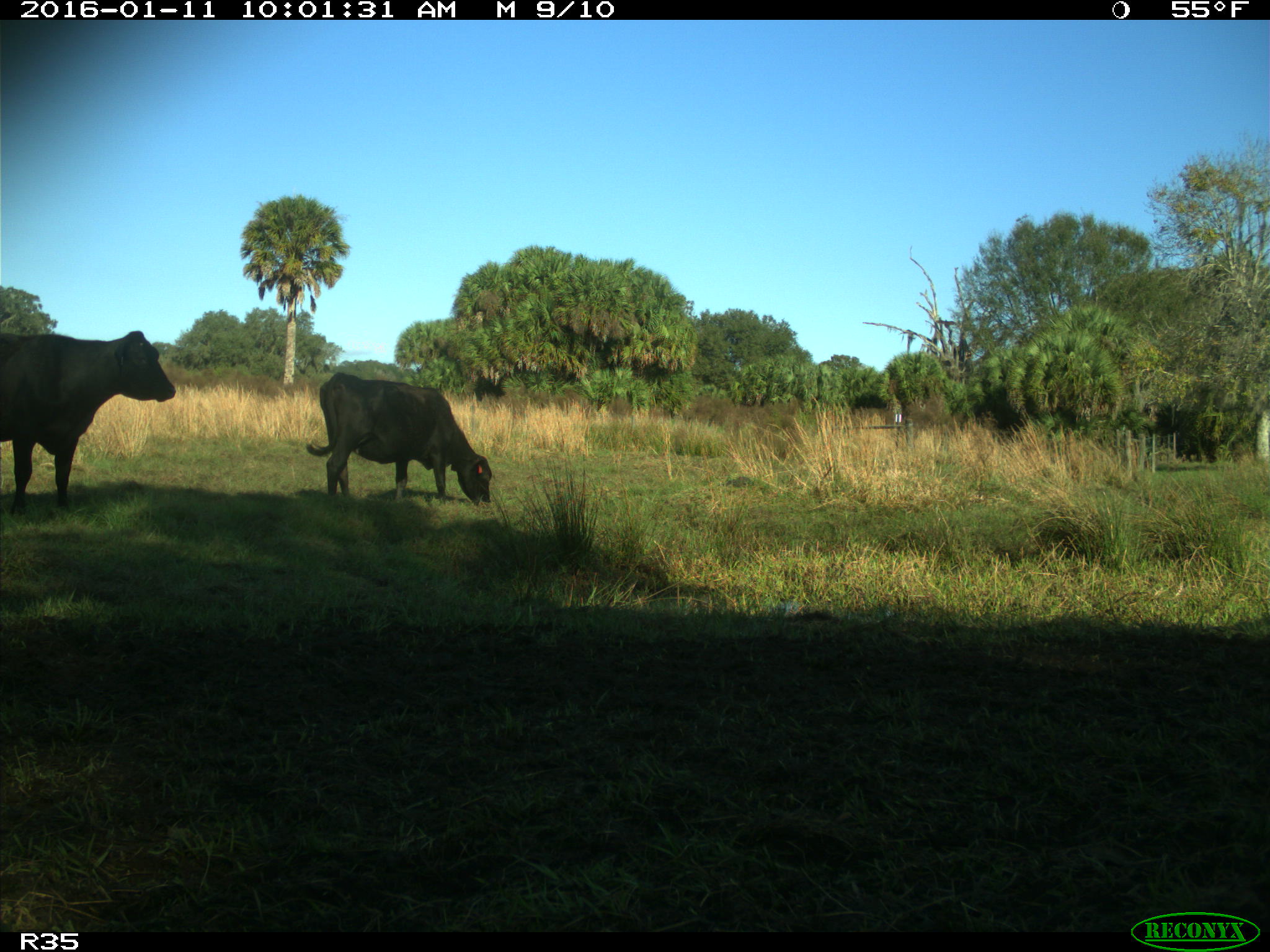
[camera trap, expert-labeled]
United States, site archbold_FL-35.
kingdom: Animalia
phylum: Chordata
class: Mammalia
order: Artiodactyla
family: Bovidae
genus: Bos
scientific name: Bos taurus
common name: domestic cow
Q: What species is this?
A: Bos taurus (domestic cow).